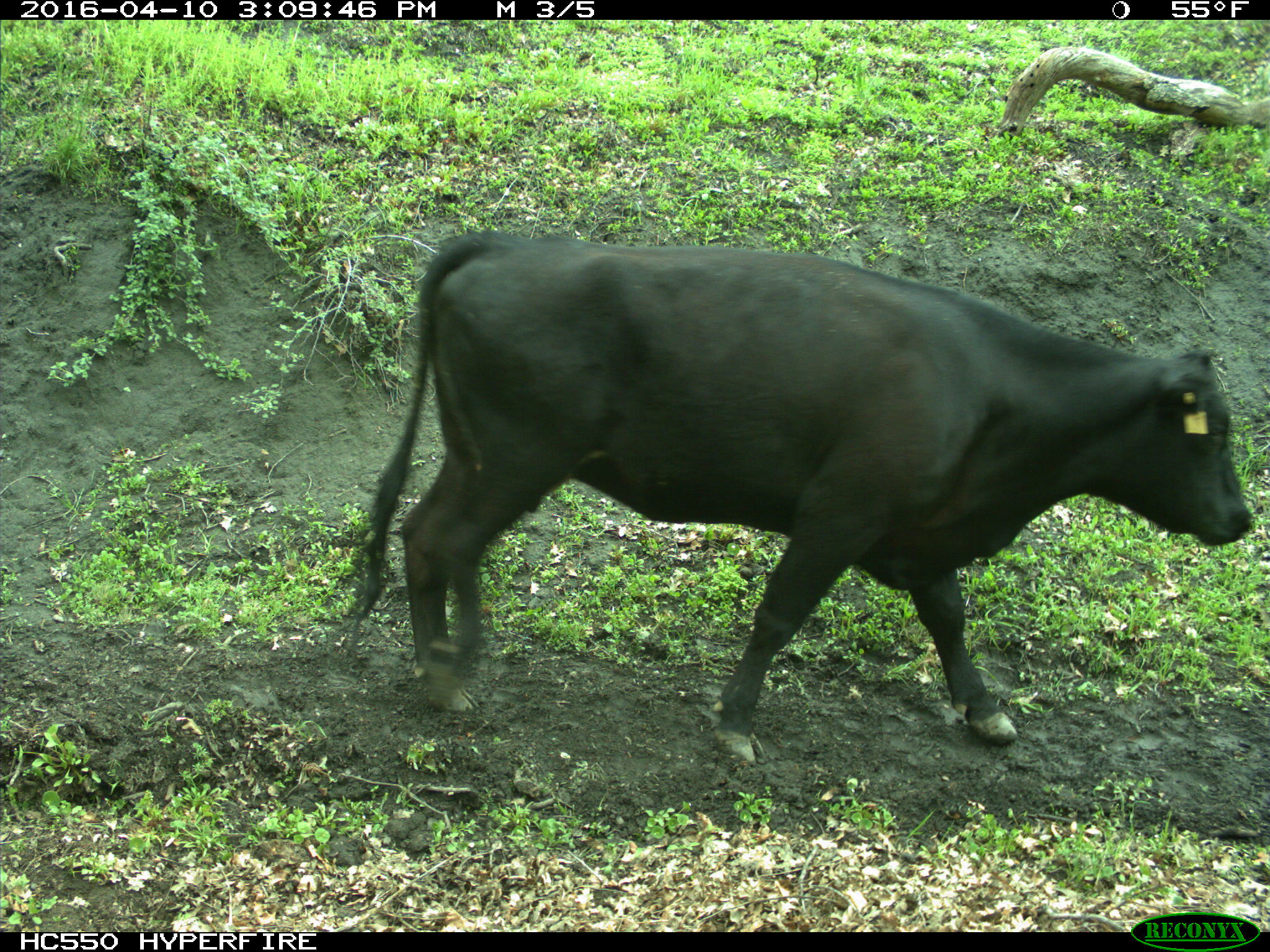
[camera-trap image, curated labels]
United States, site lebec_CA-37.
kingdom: Animalia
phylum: Chordata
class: Mammalia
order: Artiodactyla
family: Bovidae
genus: Bos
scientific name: Bos taurus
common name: domestic cow